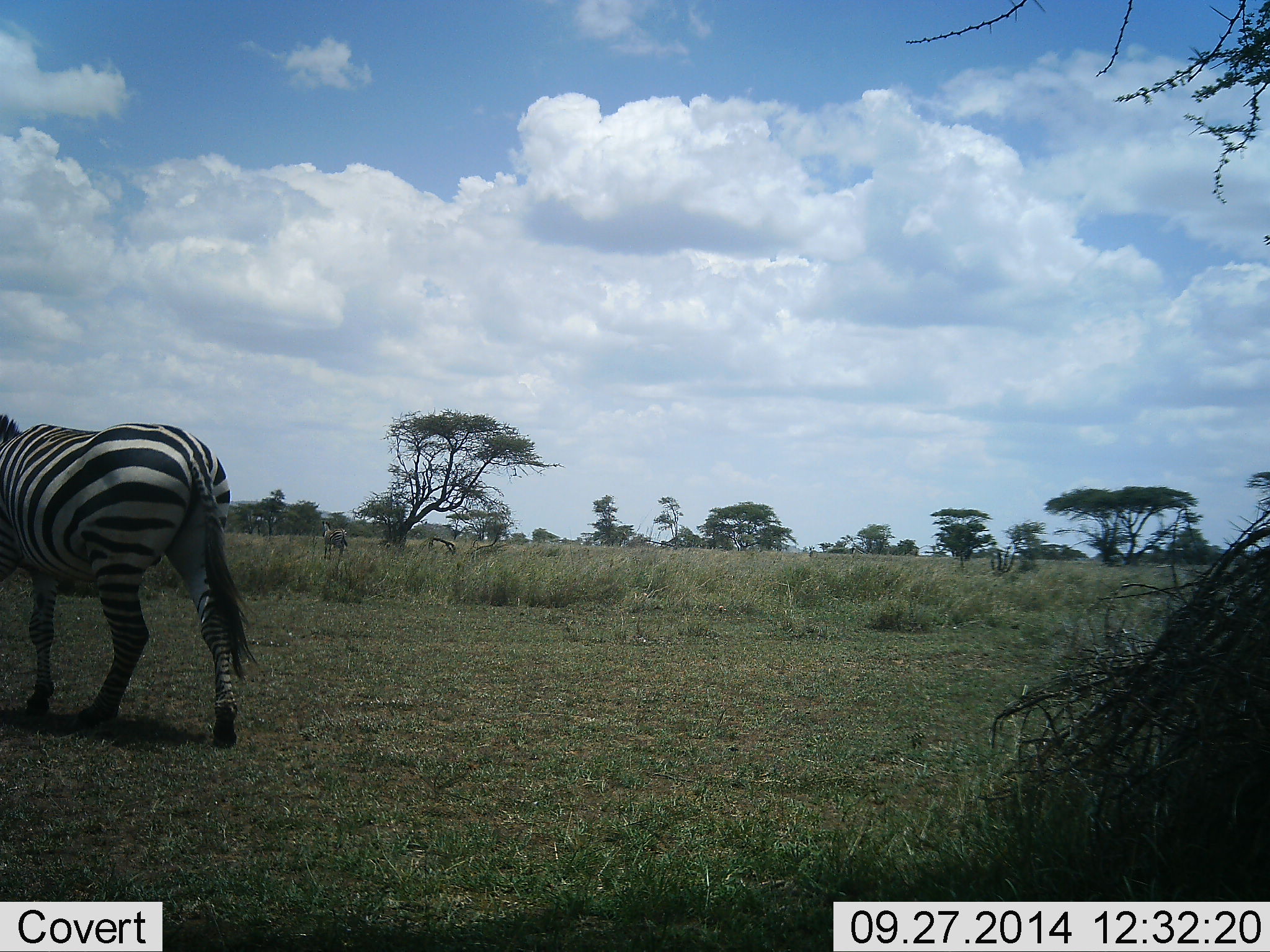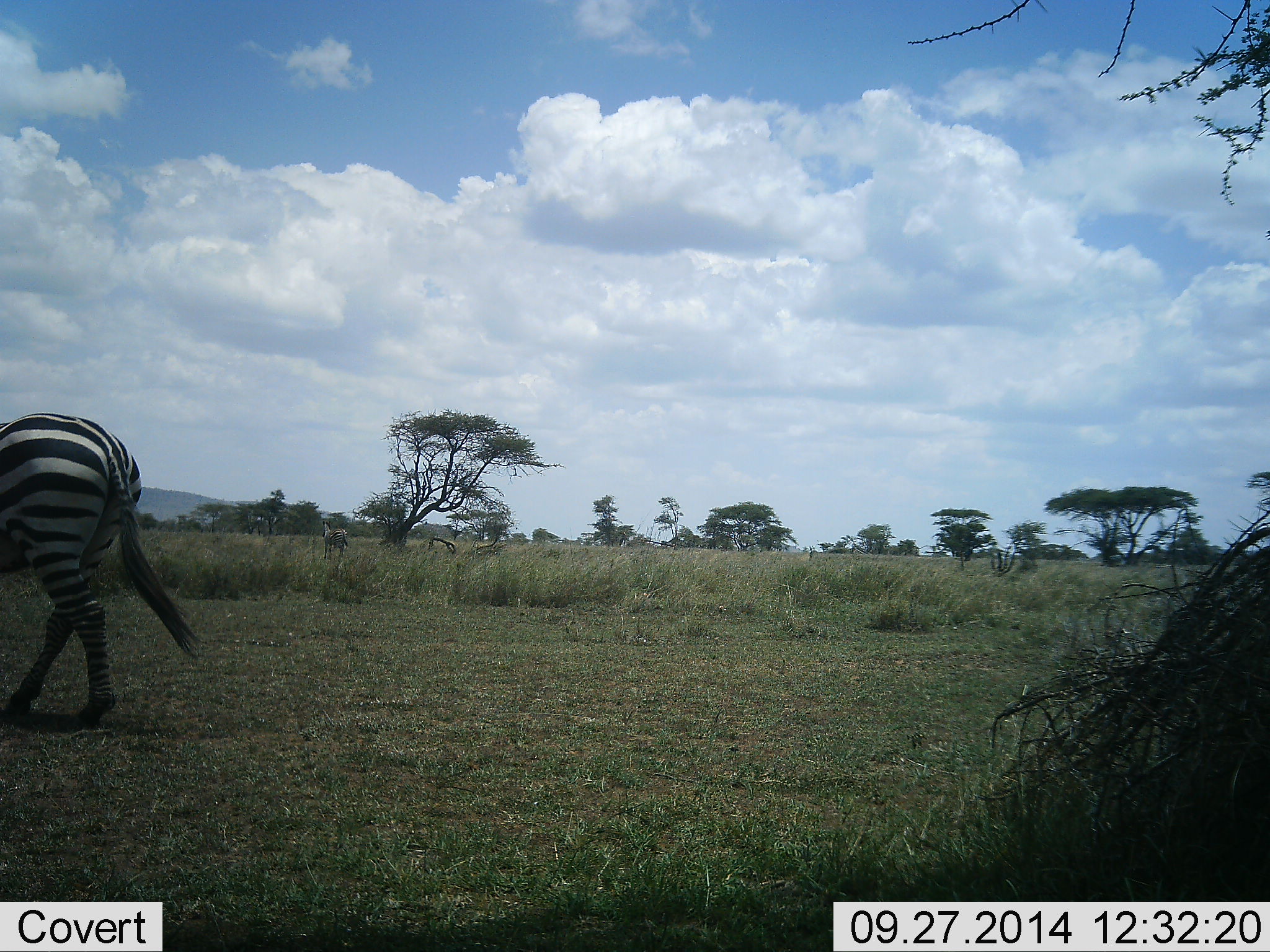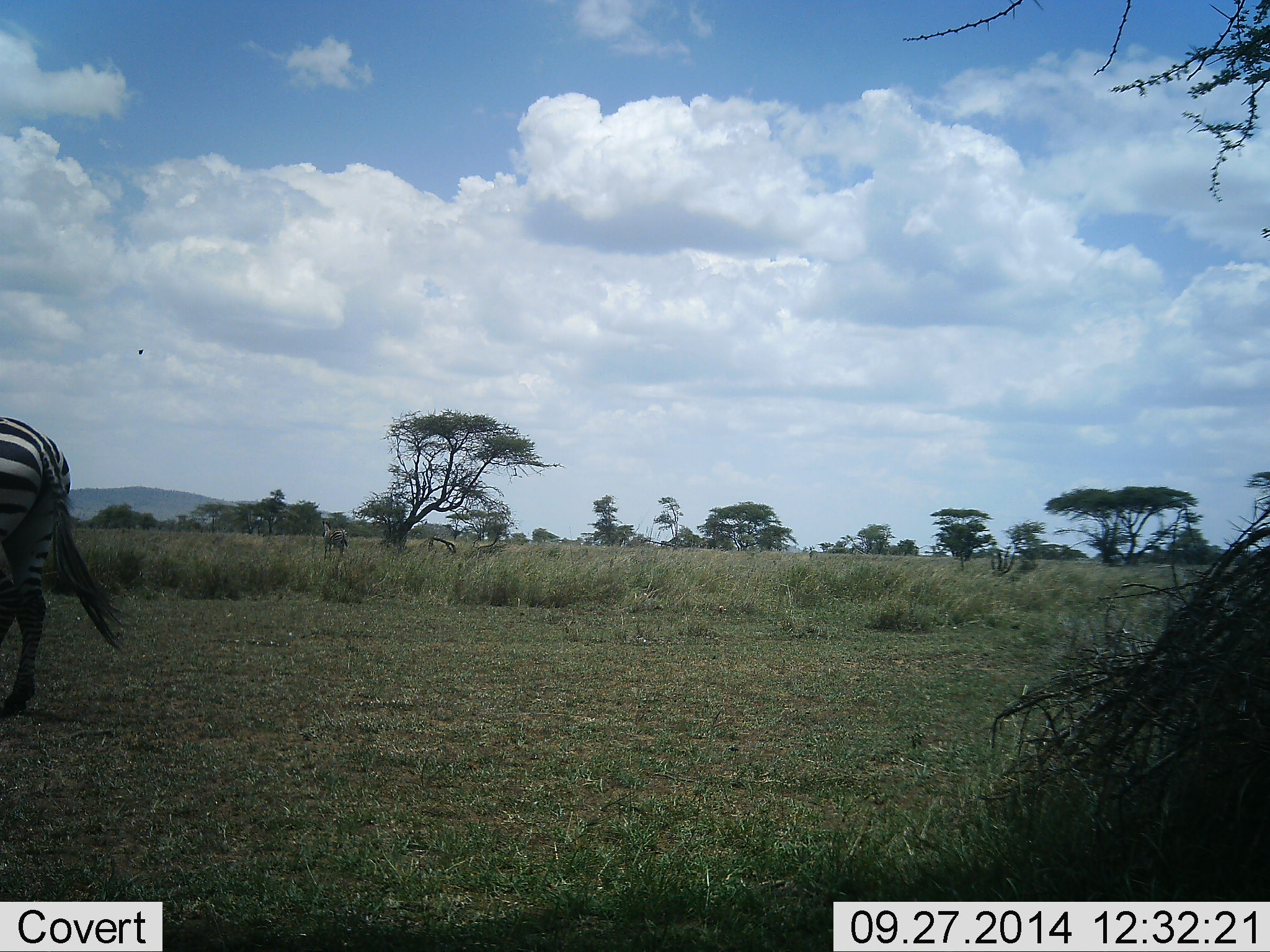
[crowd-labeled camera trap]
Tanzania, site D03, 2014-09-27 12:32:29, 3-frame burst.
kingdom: Animalia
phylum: Chordata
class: Mammalia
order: Perissodactyla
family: Equidae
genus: Equus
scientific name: Equus quagga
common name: plains zebra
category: zebra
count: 1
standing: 18%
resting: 0%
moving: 91%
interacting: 0%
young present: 0%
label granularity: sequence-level